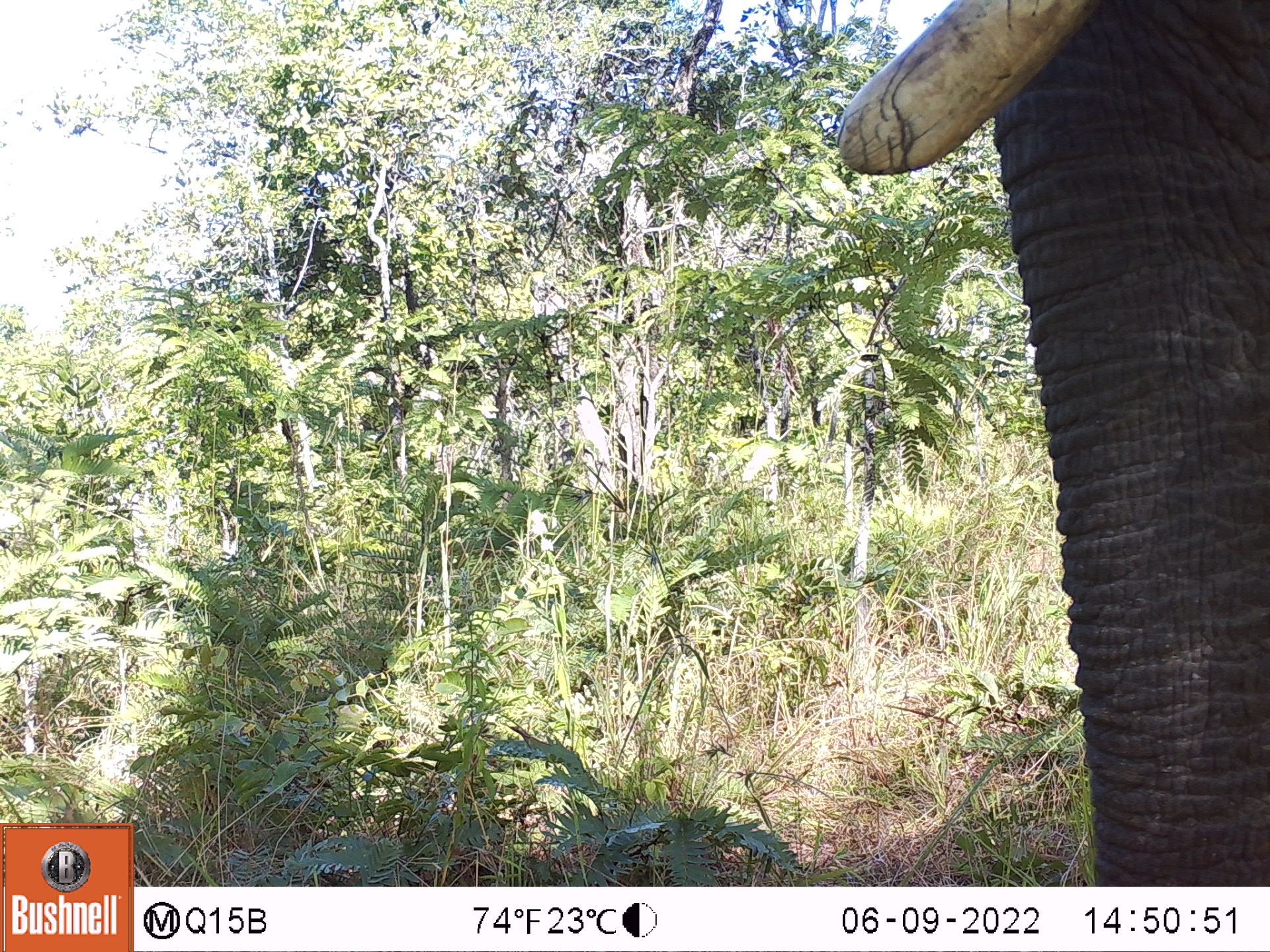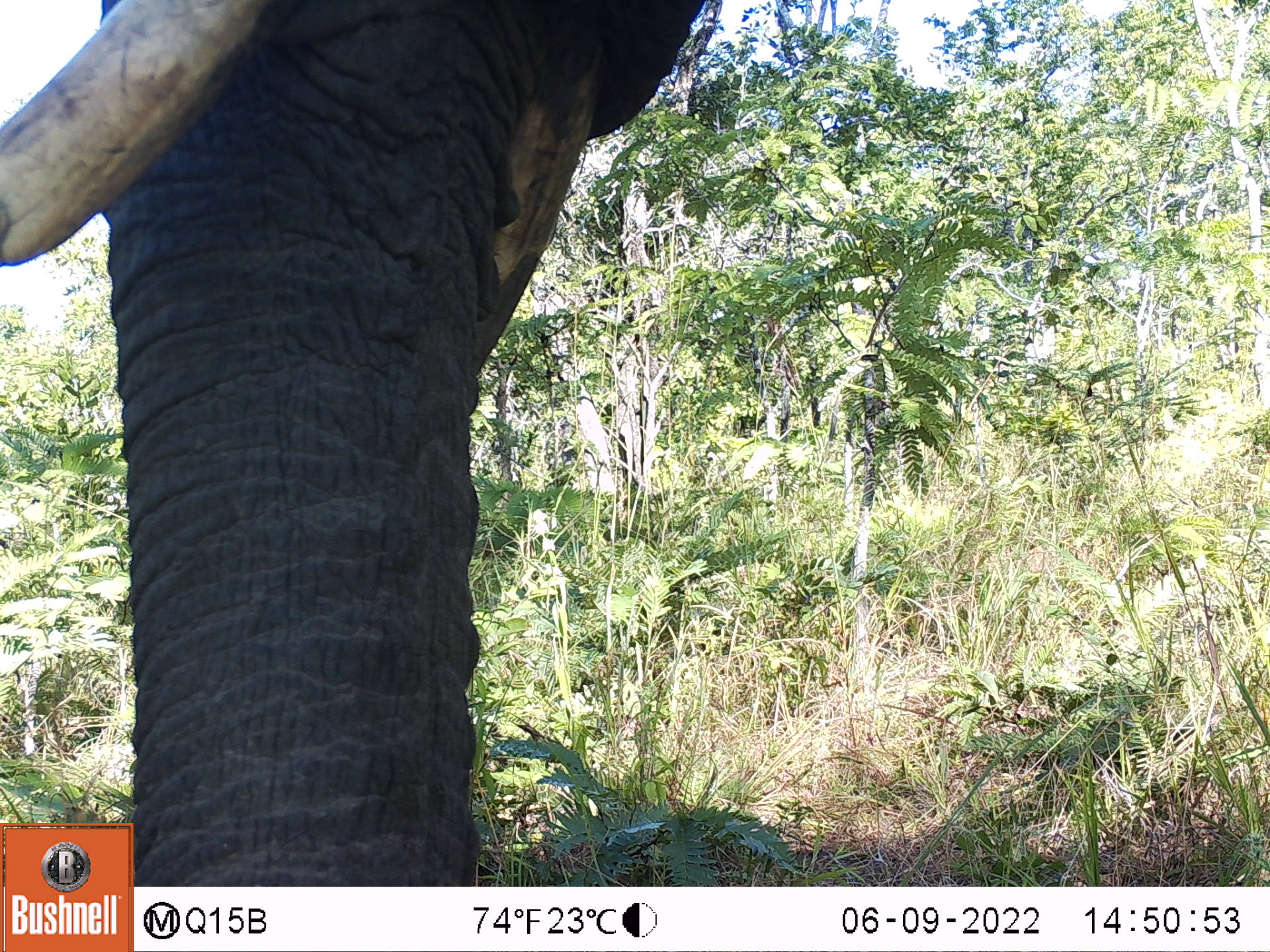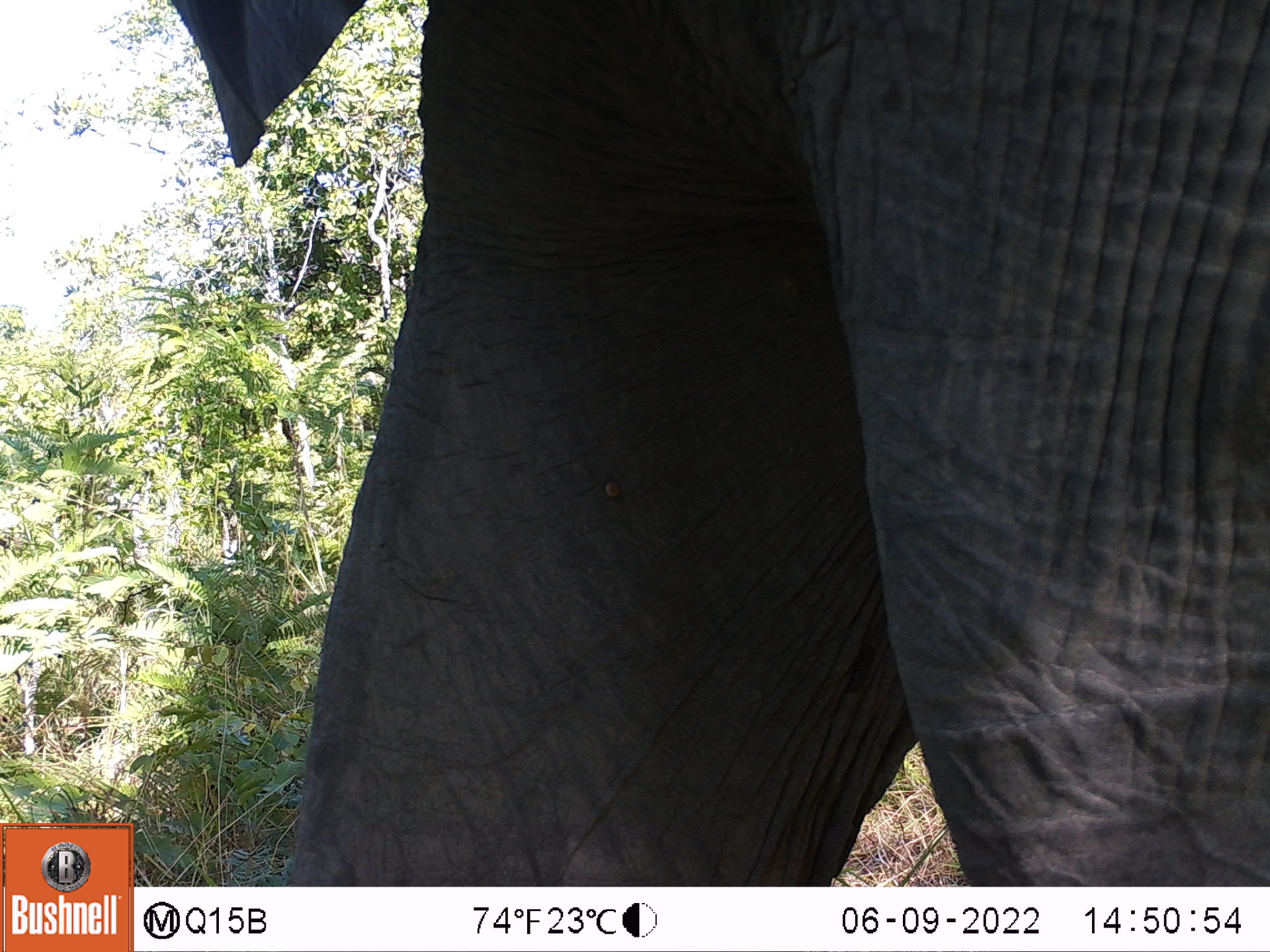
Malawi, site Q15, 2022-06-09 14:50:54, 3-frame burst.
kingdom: Animalia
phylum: Chordata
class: Mammalia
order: Proboscidea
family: Elephantidae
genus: Loxodonta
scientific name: Loxodonta africana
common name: african savanna elephant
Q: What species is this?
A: African savanna elephant (Loxodonta africana).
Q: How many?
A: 1.